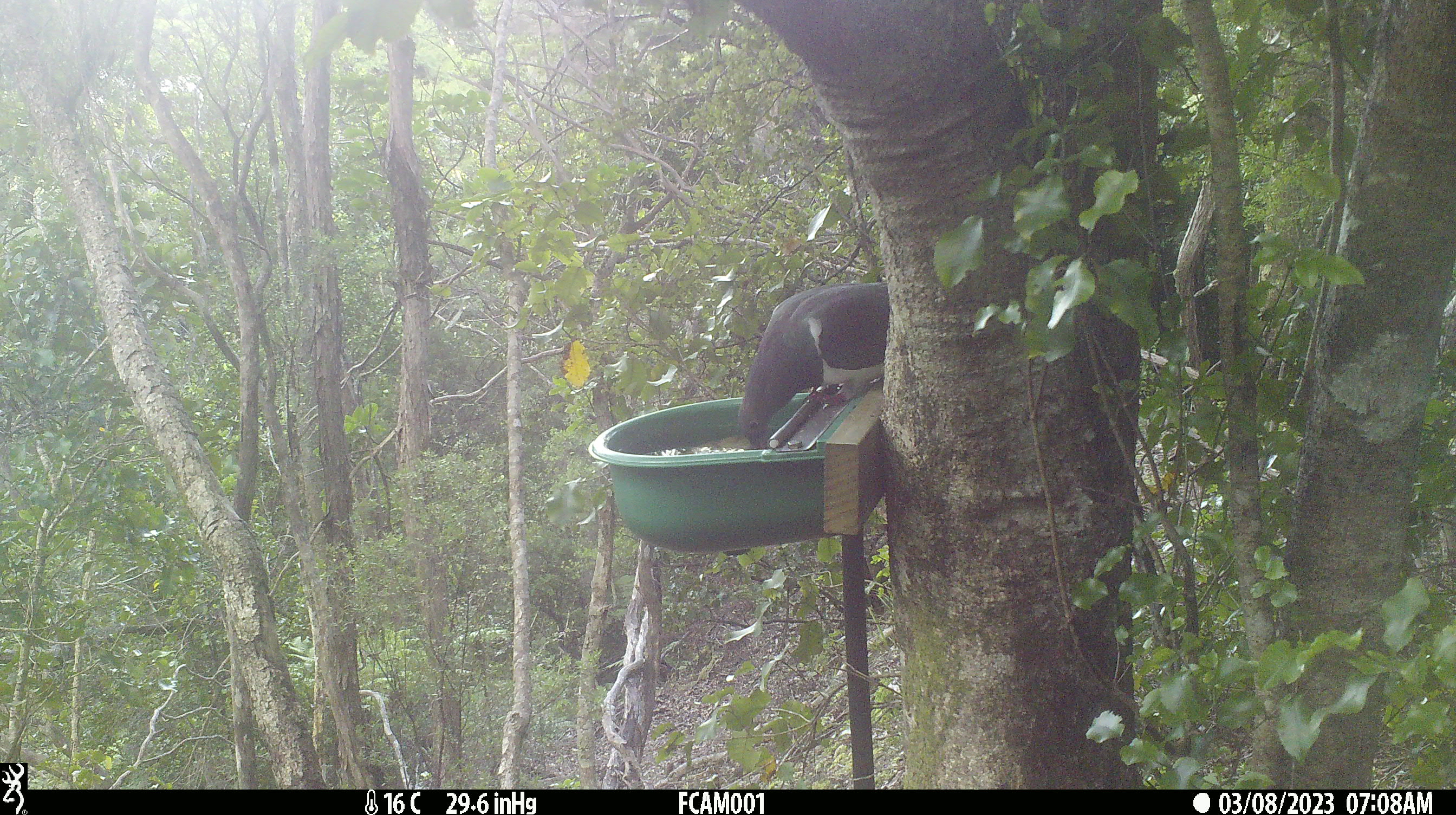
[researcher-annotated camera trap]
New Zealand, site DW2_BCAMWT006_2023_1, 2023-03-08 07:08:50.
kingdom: Animalia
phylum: Chordata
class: Aves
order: Columbiformes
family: Columbidae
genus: Hemiphaga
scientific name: Hemiphaga novaeseelandiae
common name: new zealand pigeon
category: kereru